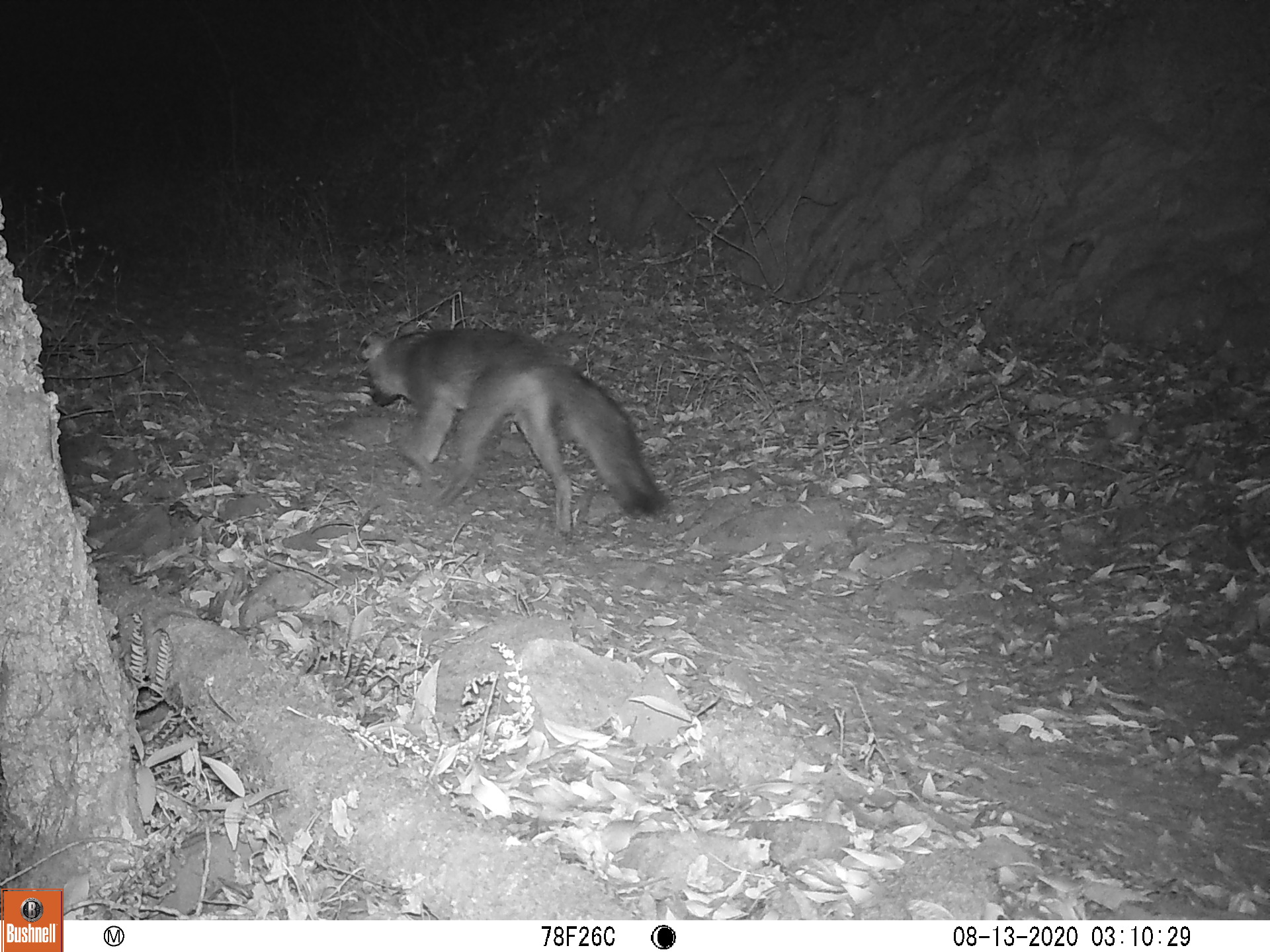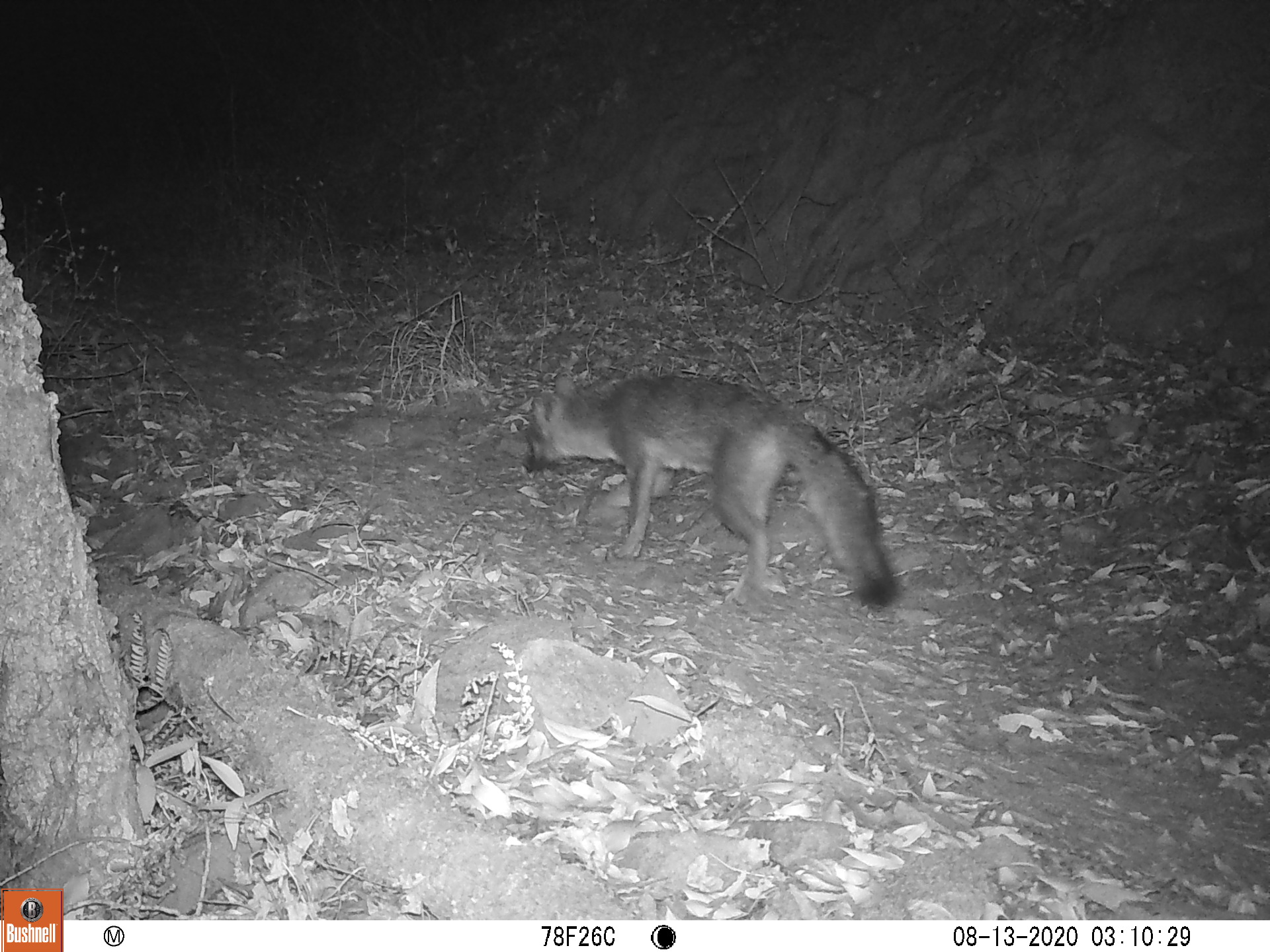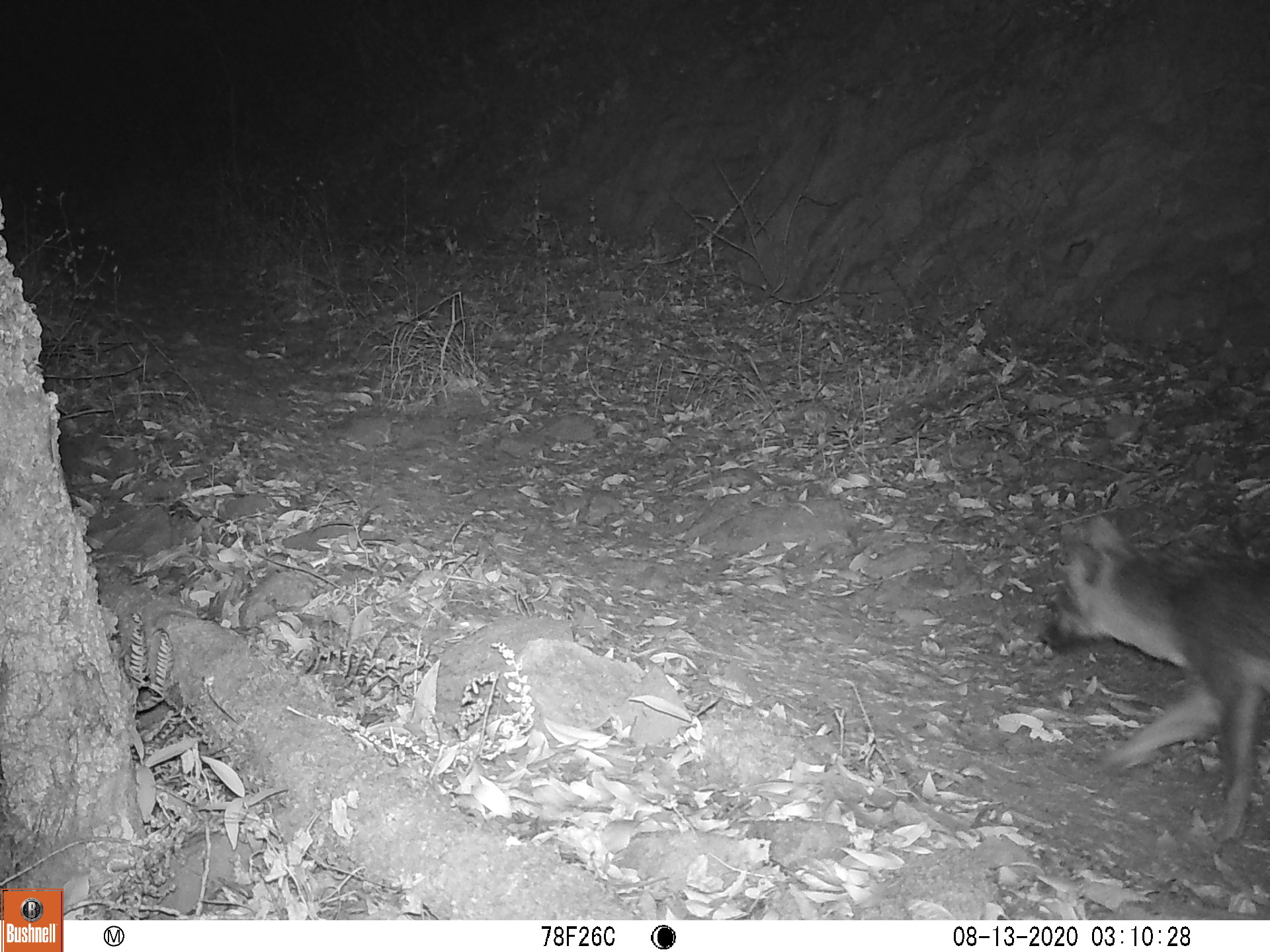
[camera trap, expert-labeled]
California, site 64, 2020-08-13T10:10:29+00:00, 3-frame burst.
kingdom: Animalia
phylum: Chordata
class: Mammalia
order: Carnivora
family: Canidae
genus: Urocyon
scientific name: Urocyon cinereoargenteus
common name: gray fox